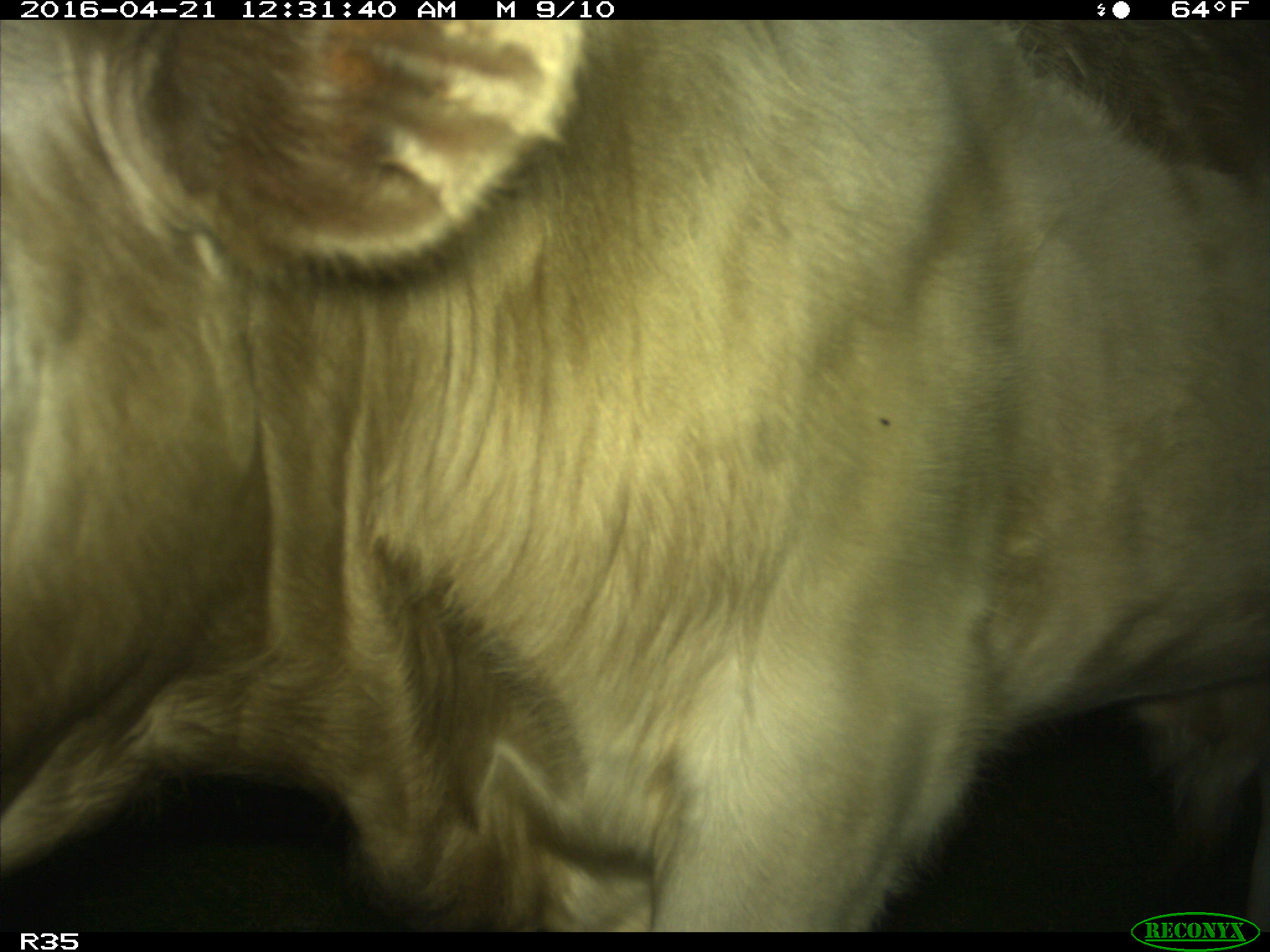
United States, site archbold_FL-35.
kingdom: Animalia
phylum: Chordata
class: Mammalia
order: Artiodactyla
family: Bovidae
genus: Bos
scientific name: Bos taurus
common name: domestic cow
Bos taurus (domestic cow).